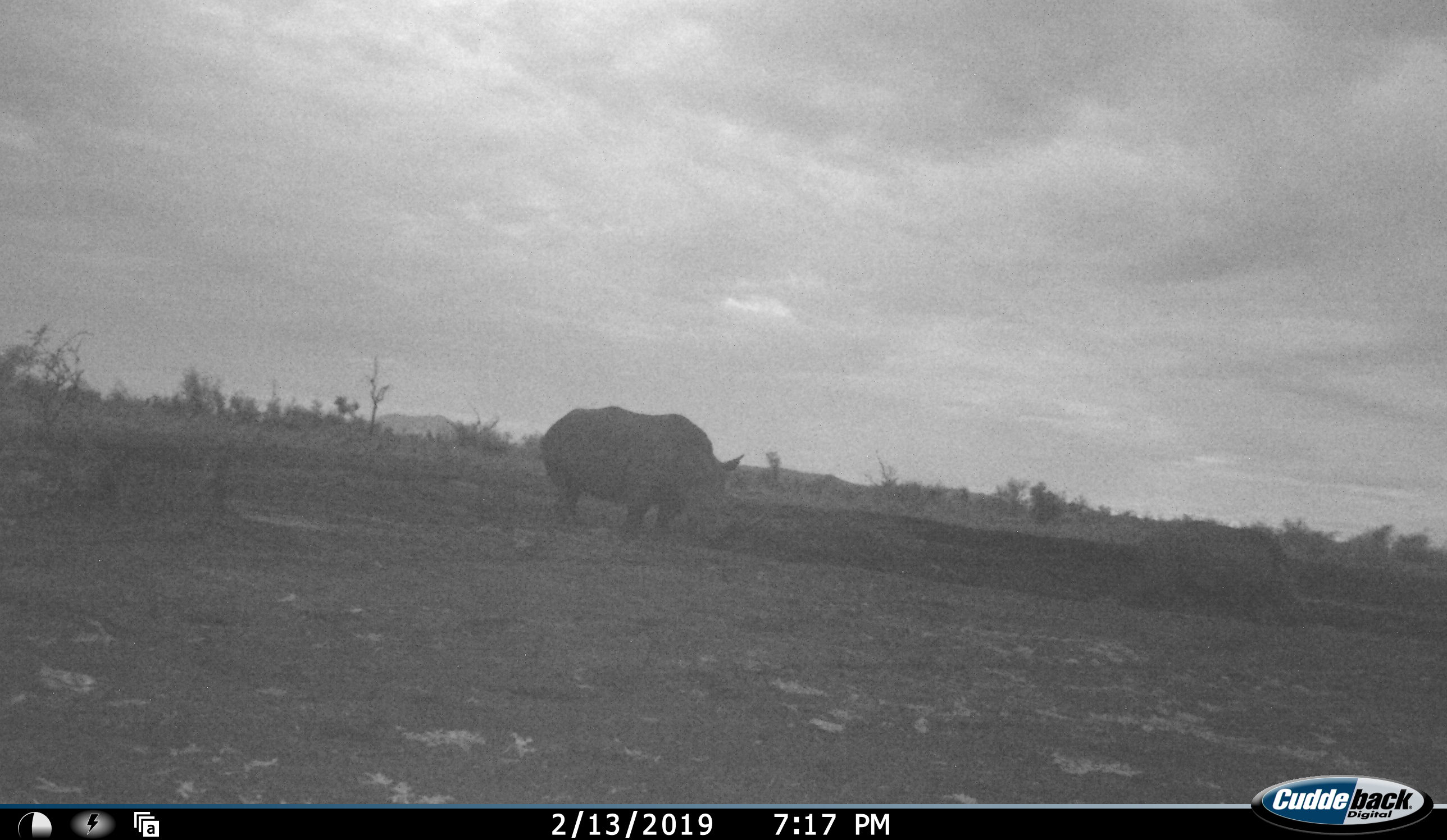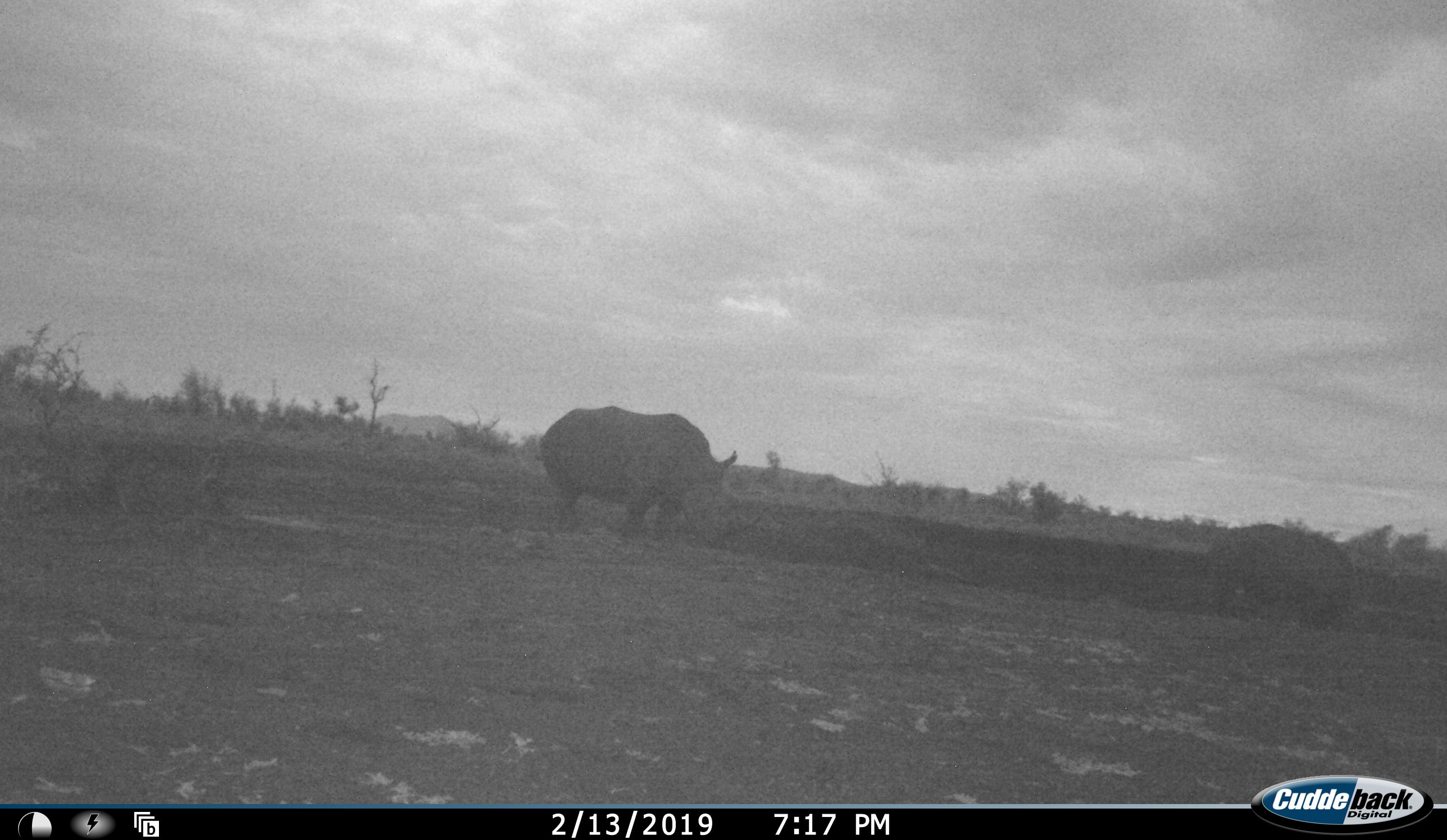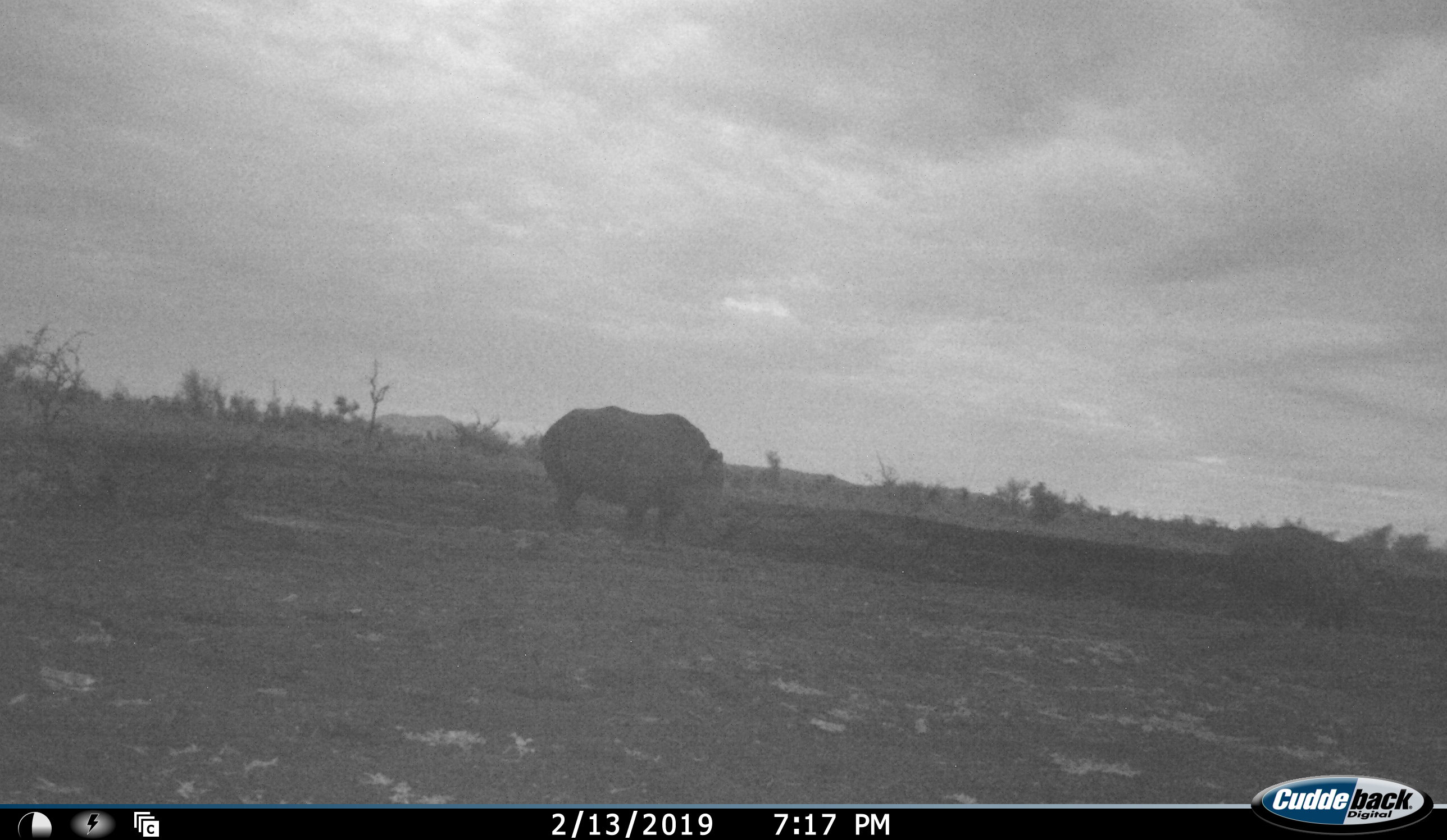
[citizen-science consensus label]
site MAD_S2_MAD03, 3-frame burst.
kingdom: Animalia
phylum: Chordata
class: Mammalia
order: Perissodactyla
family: Rhinocerotidae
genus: Diceros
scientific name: Diceros bicornis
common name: black rhinoceros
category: rhinocerosblack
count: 2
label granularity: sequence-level